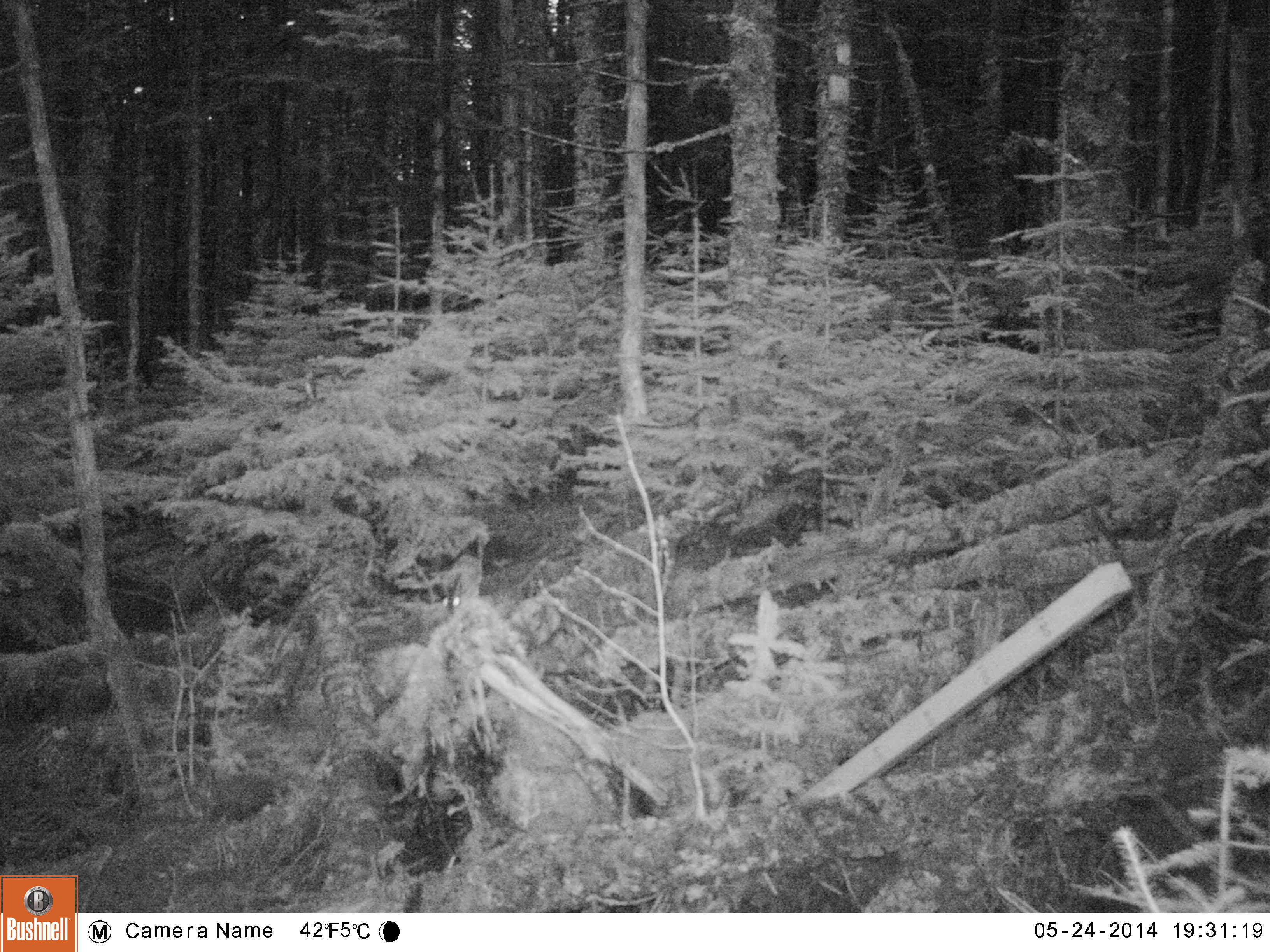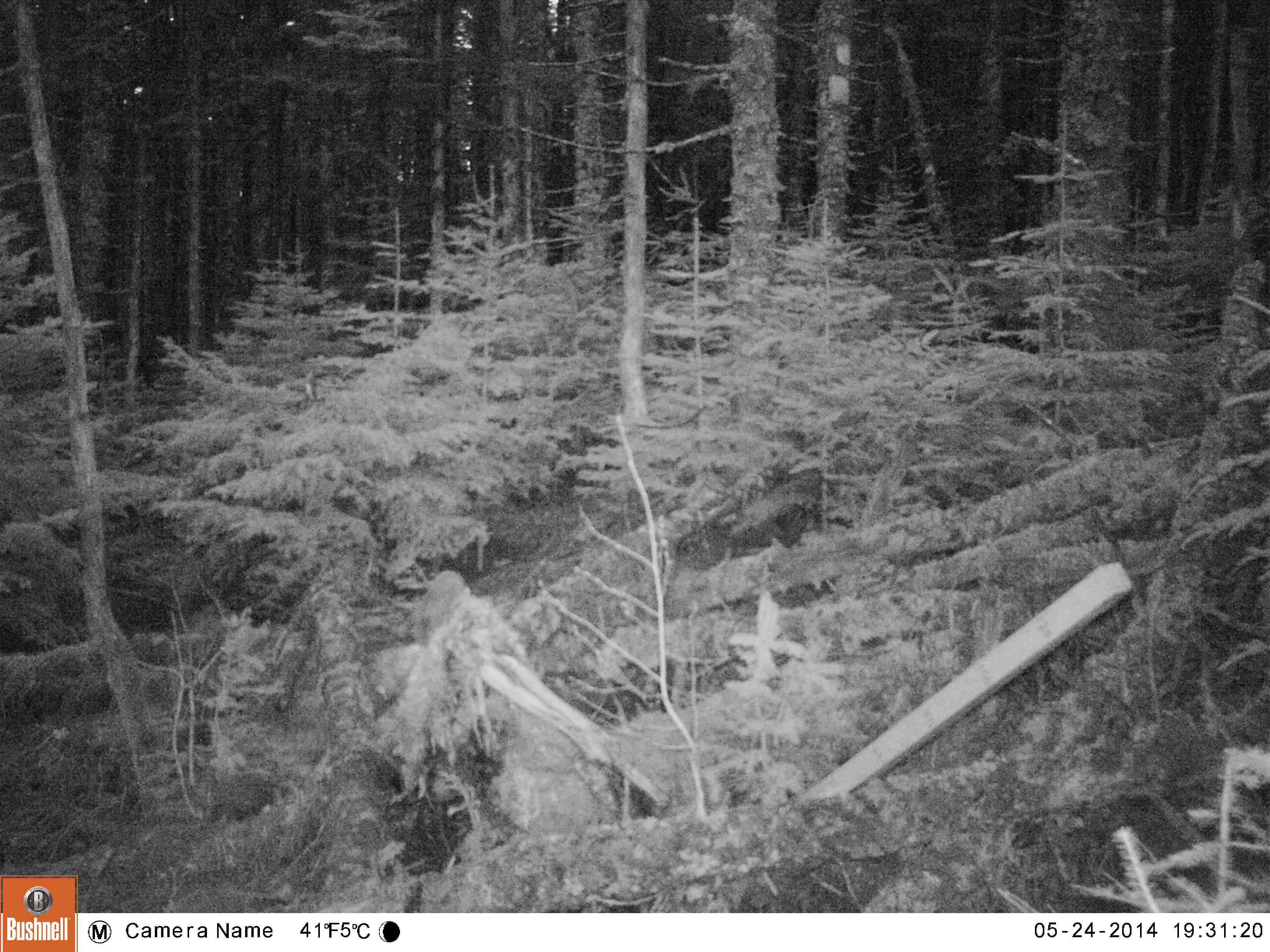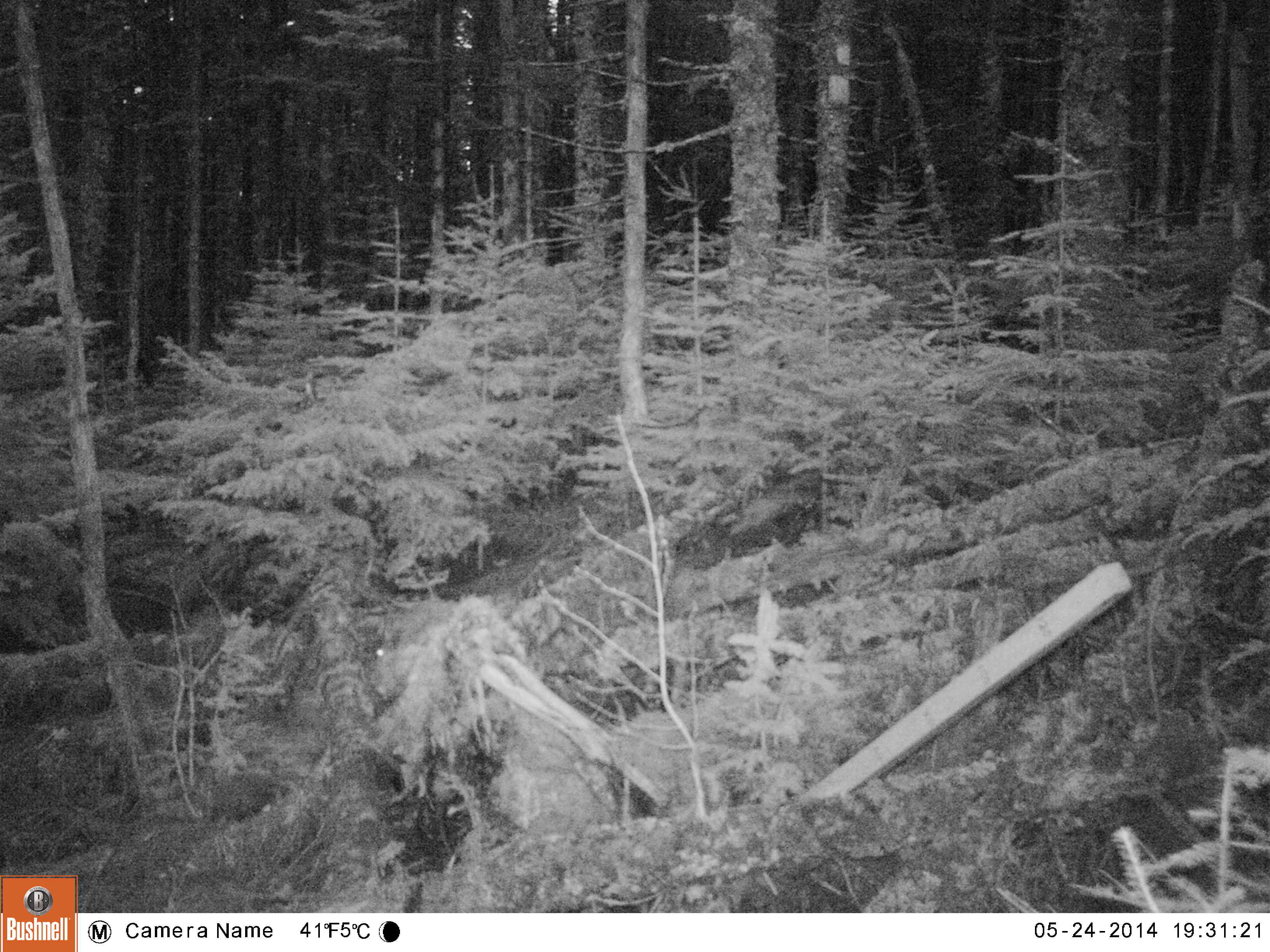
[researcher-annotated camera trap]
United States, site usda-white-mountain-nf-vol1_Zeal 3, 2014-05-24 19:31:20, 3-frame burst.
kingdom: Animalia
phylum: Chordata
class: Mammalia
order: Lagomorpha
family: Leporidae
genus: Lepus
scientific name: Lepus americanus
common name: snowshoe hare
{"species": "snowshoe hare (Lepus americanus)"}